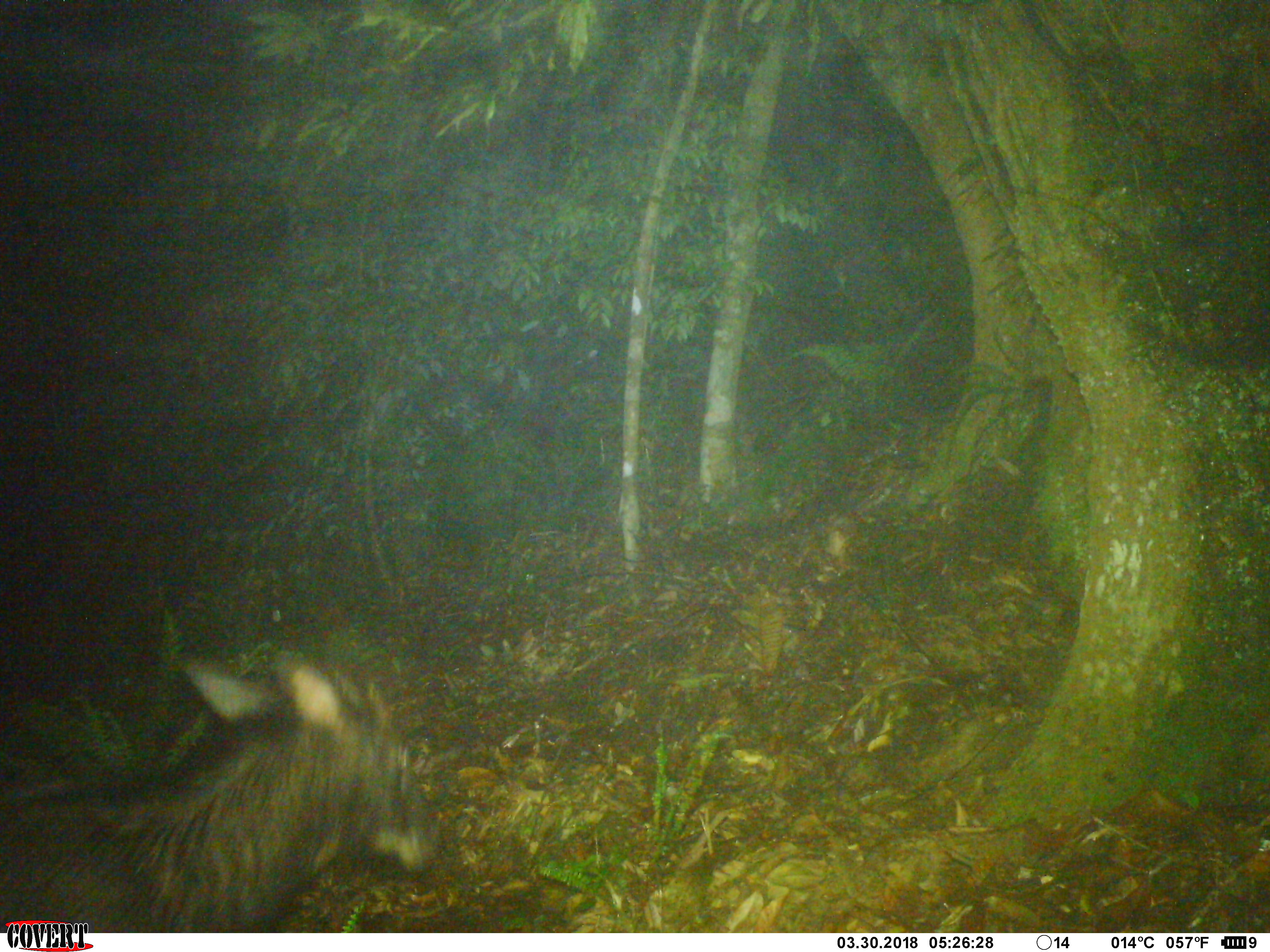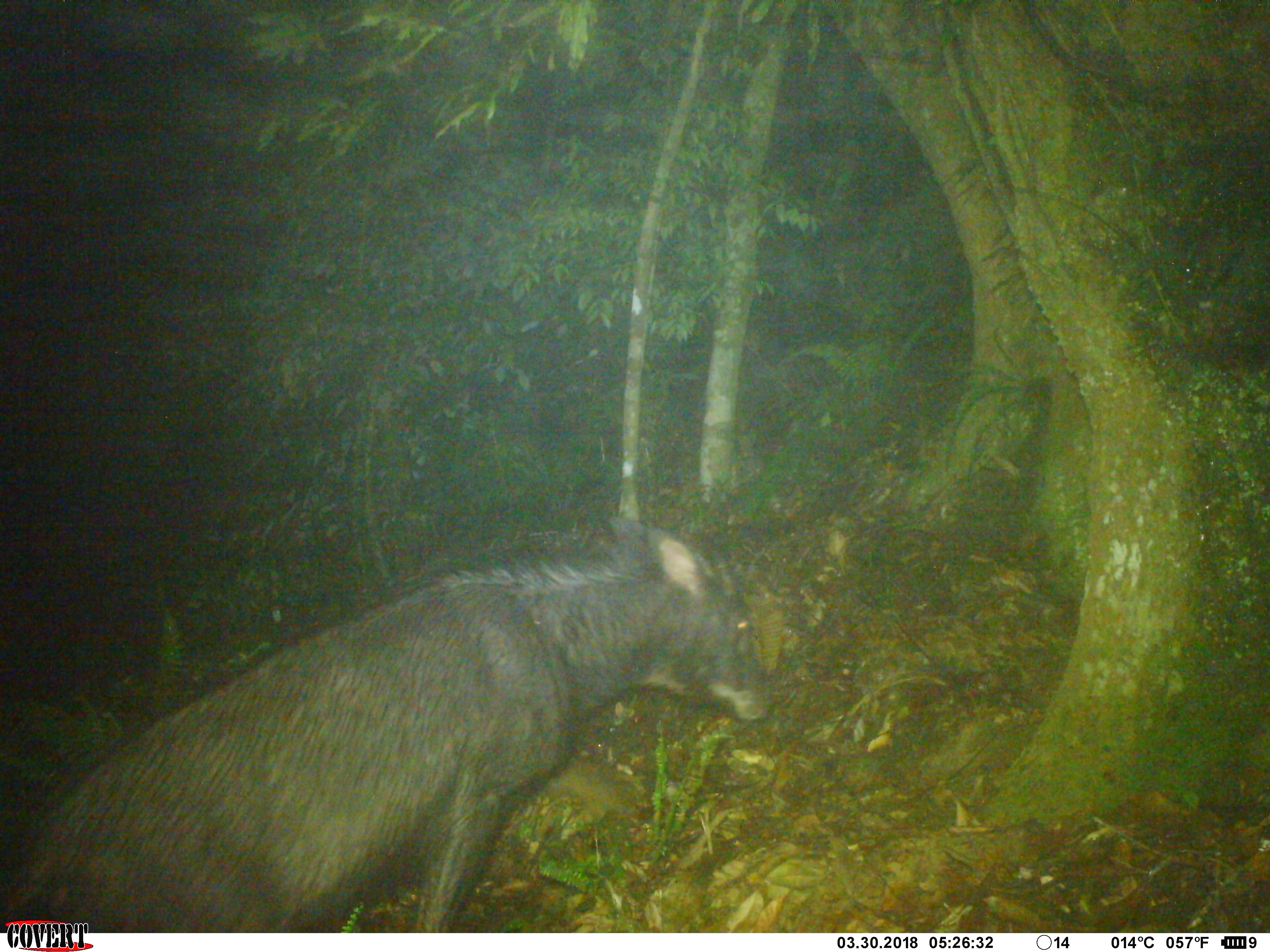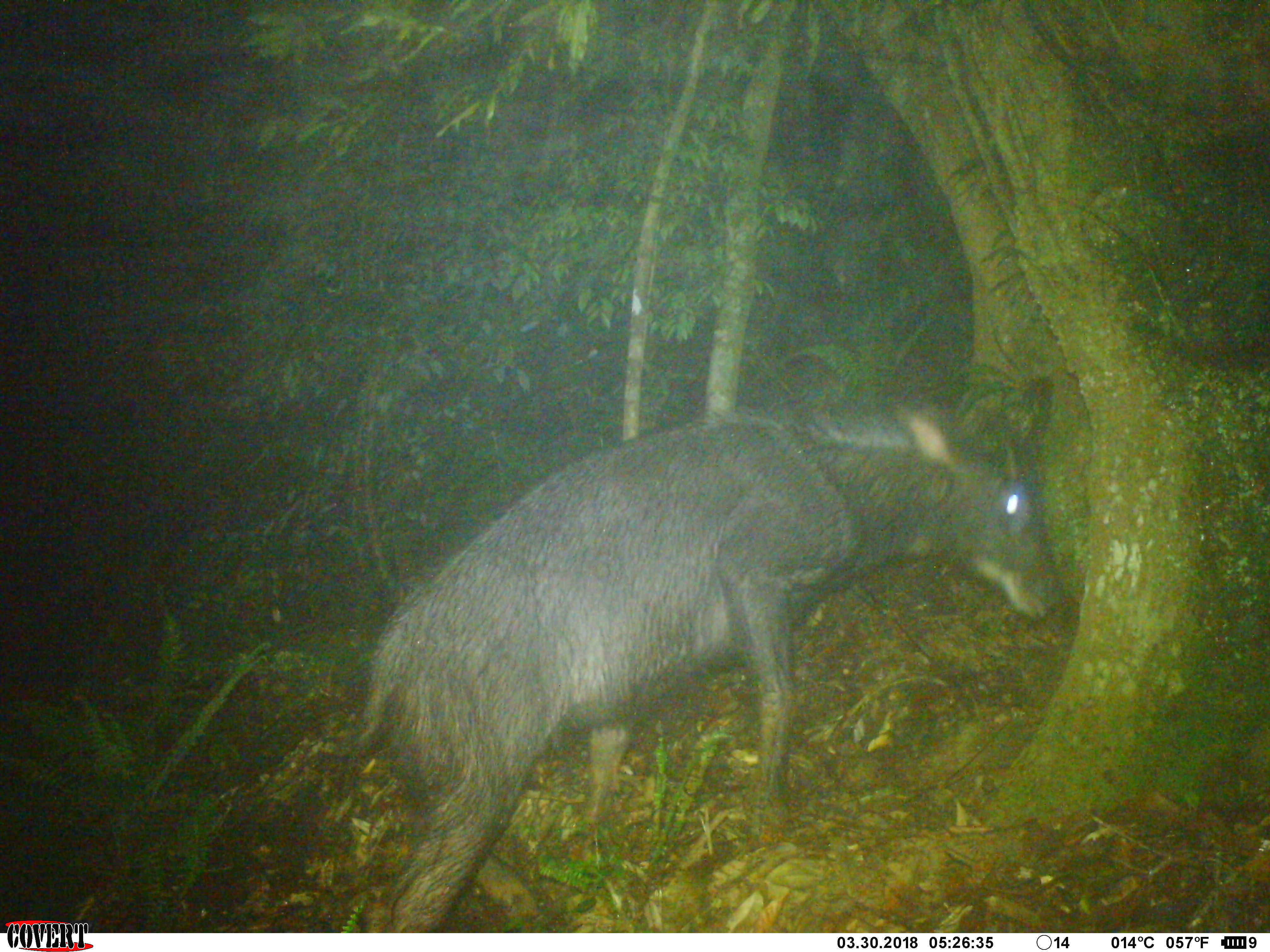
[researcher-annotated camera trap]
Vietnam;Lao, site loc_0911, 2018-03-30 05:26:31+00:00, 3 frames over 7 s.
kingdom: Animalia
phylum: Chordata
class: Mammalia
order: Artiodactyla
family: Bovidae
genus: Capricornis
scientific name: Capricornis sumatraensis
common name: chinese serow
Chinese serow (Capricornis sumatraensis). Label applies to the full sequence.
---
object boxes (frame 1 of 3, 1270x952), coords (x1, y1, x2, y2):
chinese serow: (0, 655, 442, 933)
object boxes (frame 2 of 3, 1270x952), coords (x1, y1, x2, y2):
chinese serow: (0, 510, 775, 933)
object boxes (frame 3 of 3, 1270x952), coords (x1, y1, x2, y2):
chinese serow: (354, 404, 1057, 933)